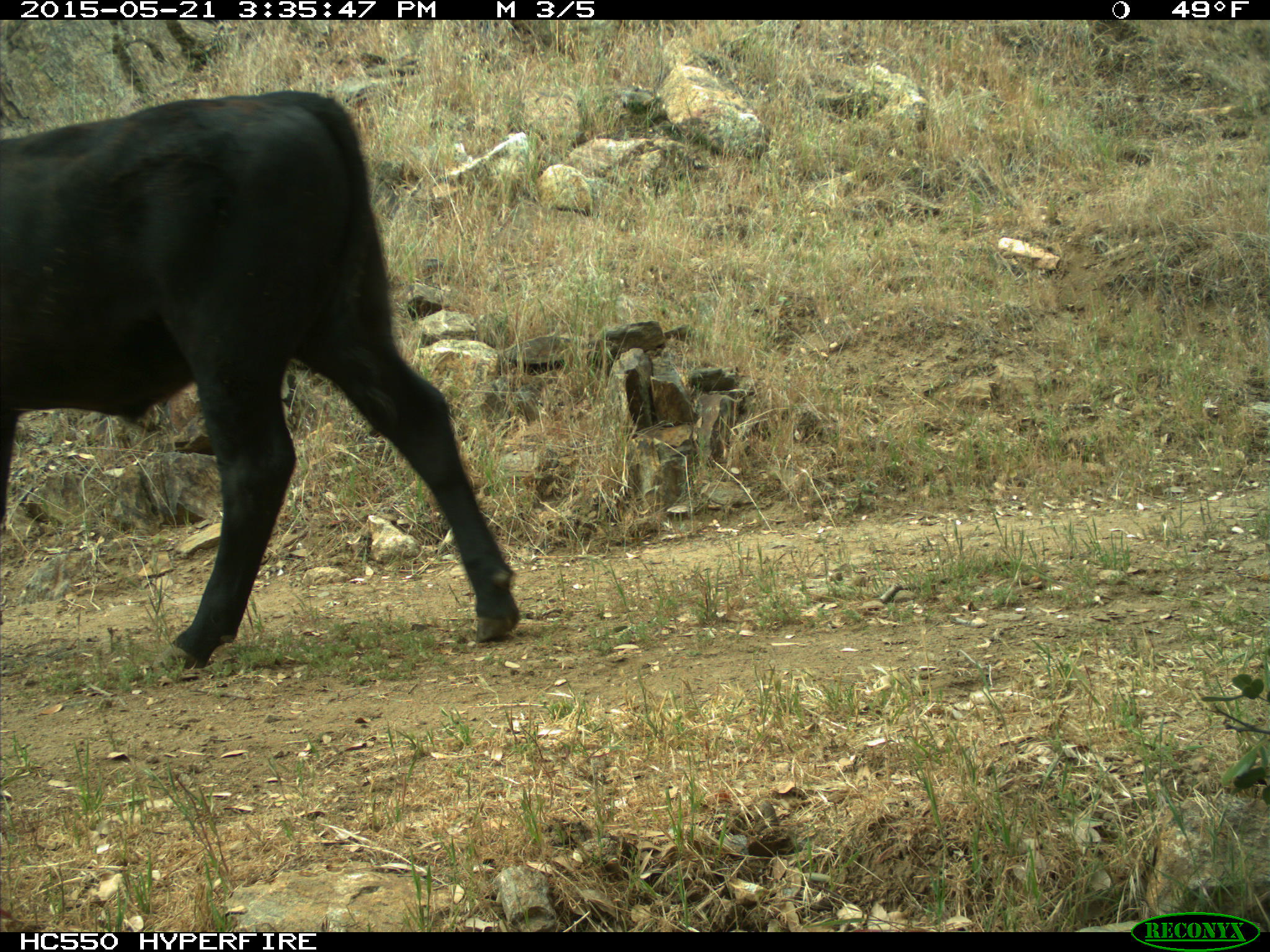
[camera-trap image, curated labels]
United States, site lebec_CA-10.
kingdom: Animalia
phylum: Chordata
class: Mammalia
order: Artiodactyla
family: Bovidae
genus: Bos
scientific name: Bos taurus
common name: domestic cow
Bos taurus (domestic cow).